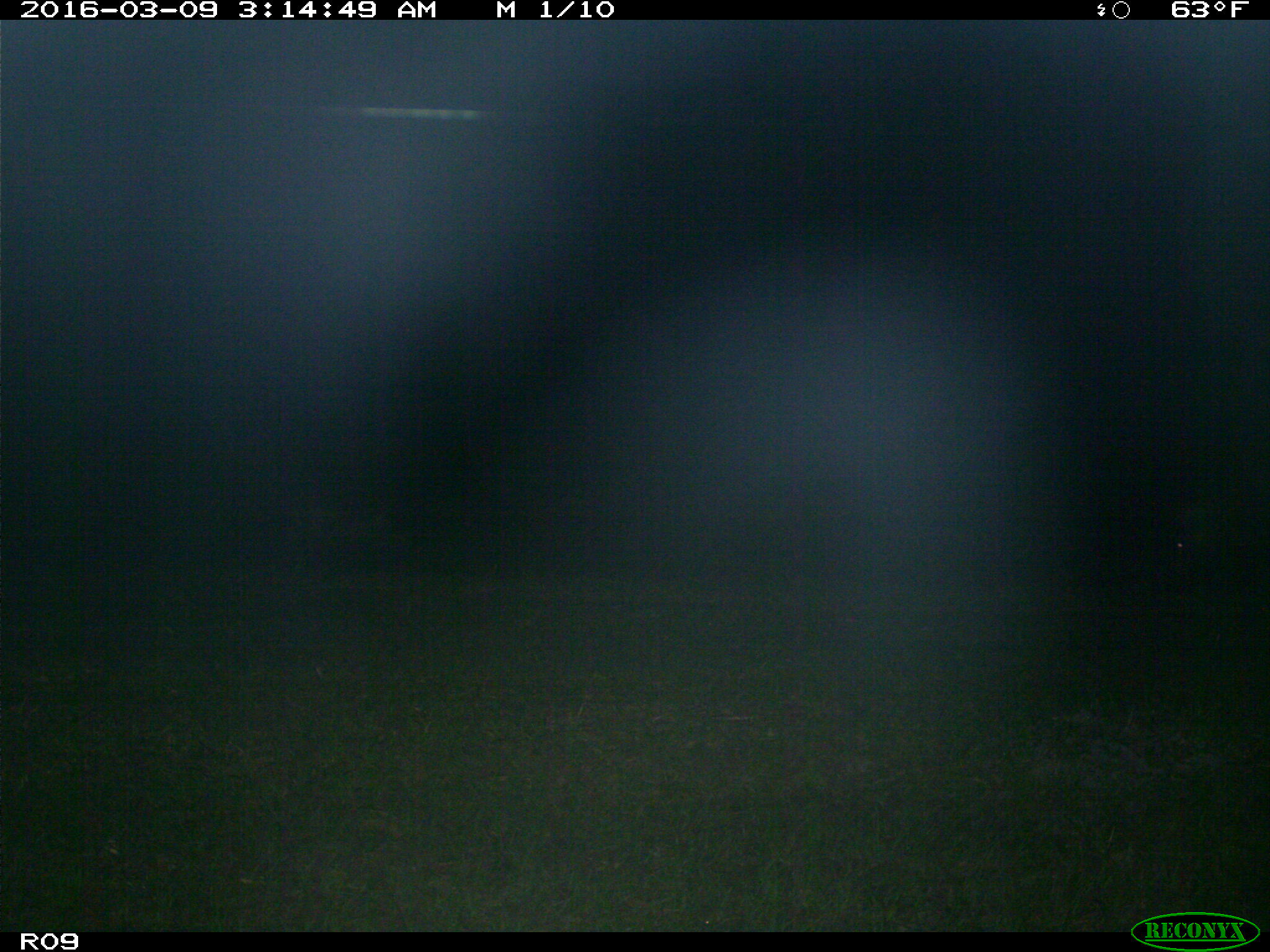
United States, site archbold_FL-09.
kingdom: Animalia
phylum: Chordata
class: Mammalia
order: Artiodactyla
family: Suidae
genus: Sus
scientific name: Sus scrofa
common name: wild boar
Sus scrofa (wild boar).